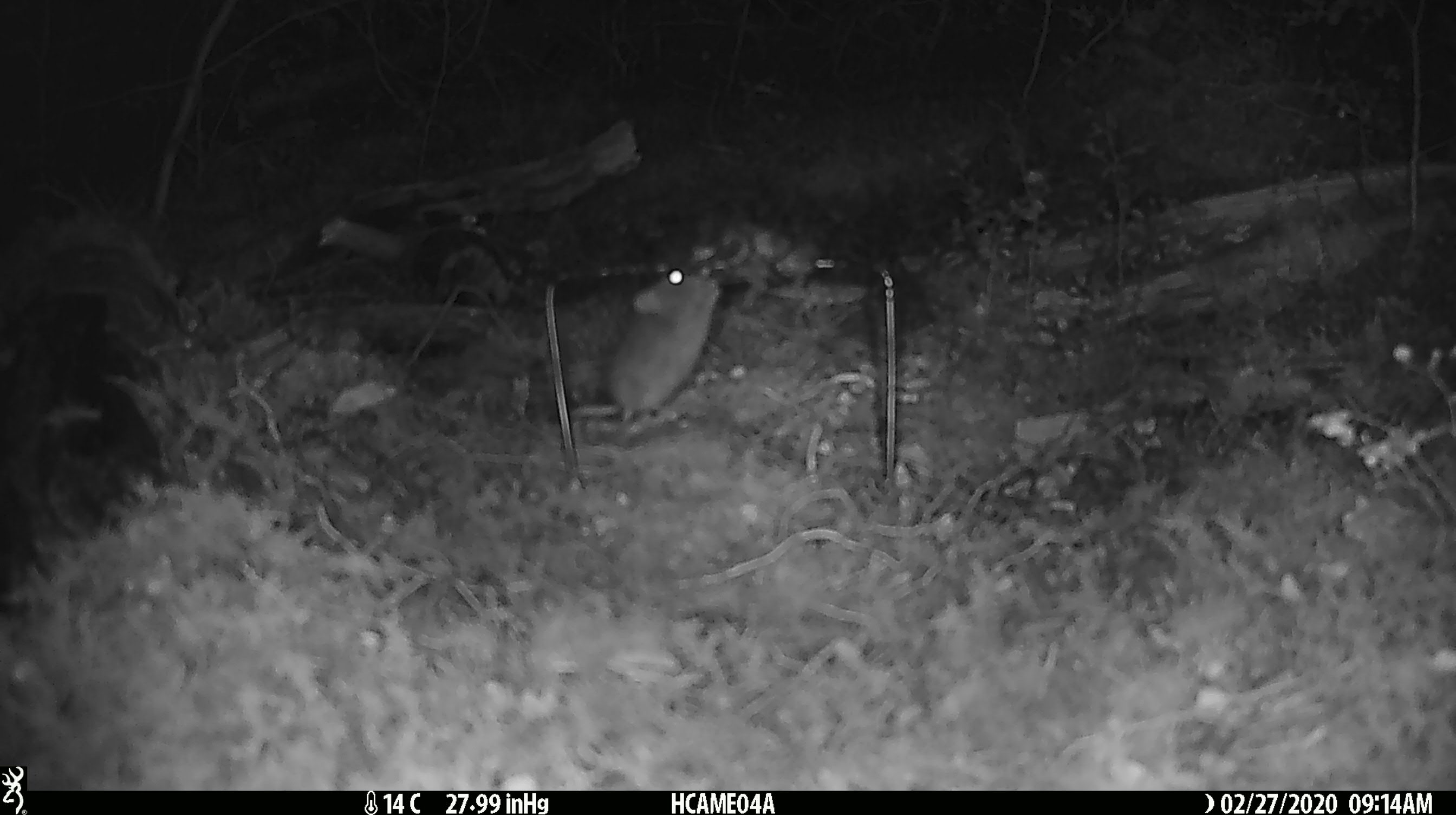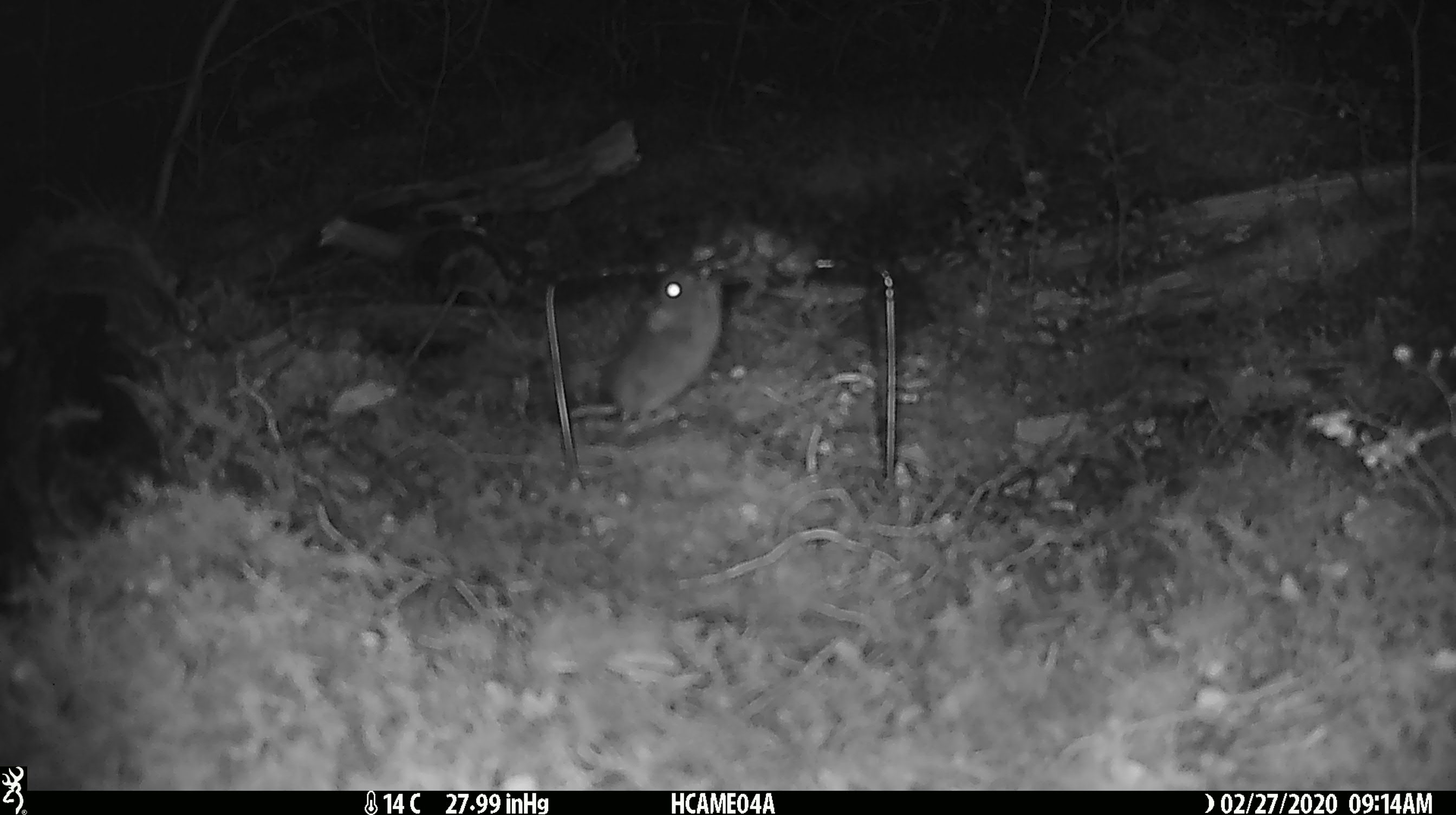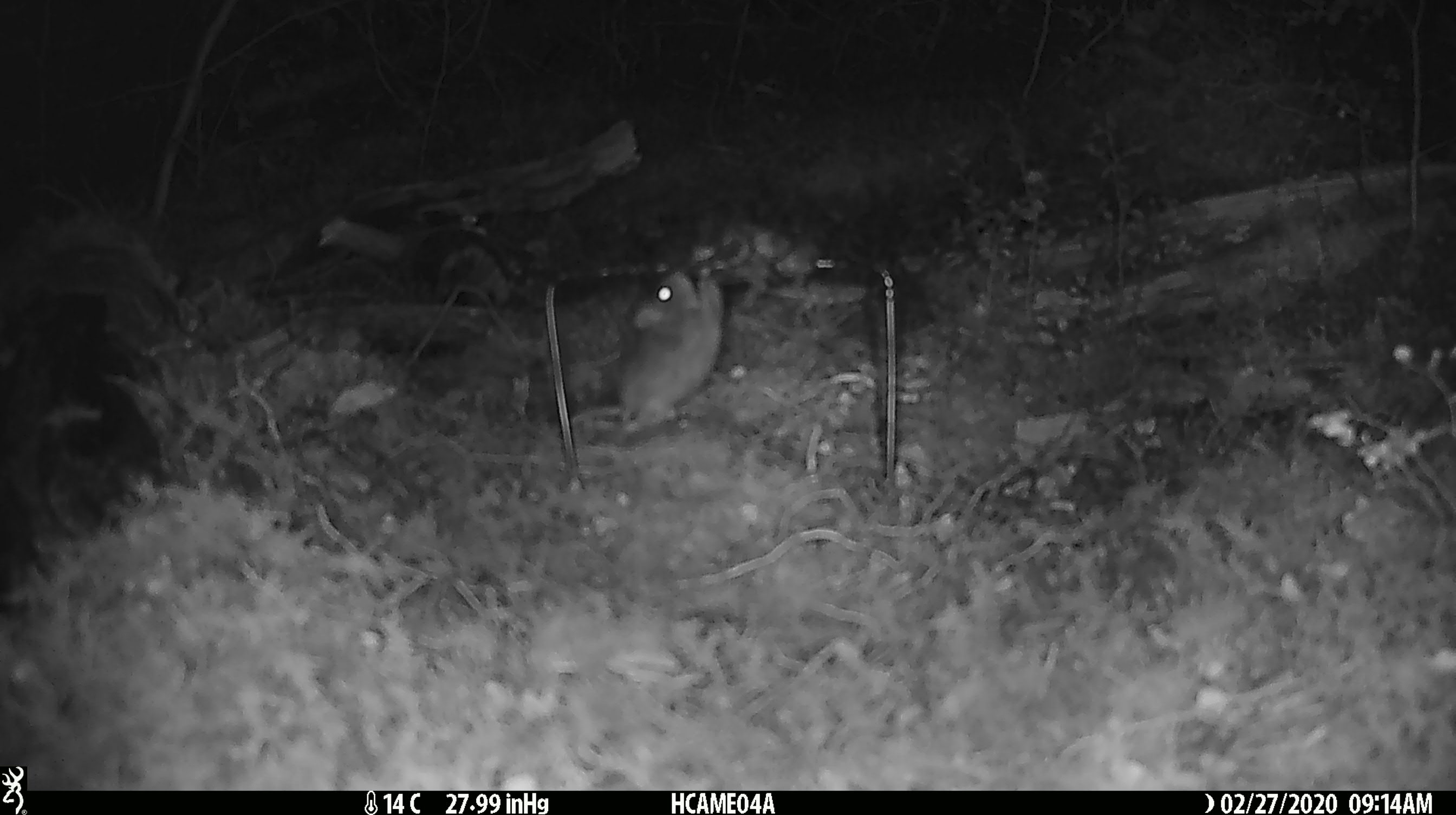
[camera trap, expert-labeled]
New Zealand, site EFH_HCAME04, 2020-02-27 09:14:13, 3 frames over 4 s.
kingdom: Animalia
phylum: Chordata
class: Mammalia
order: Rodentia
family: Muridae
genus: Mus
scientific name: Mus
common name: mouse